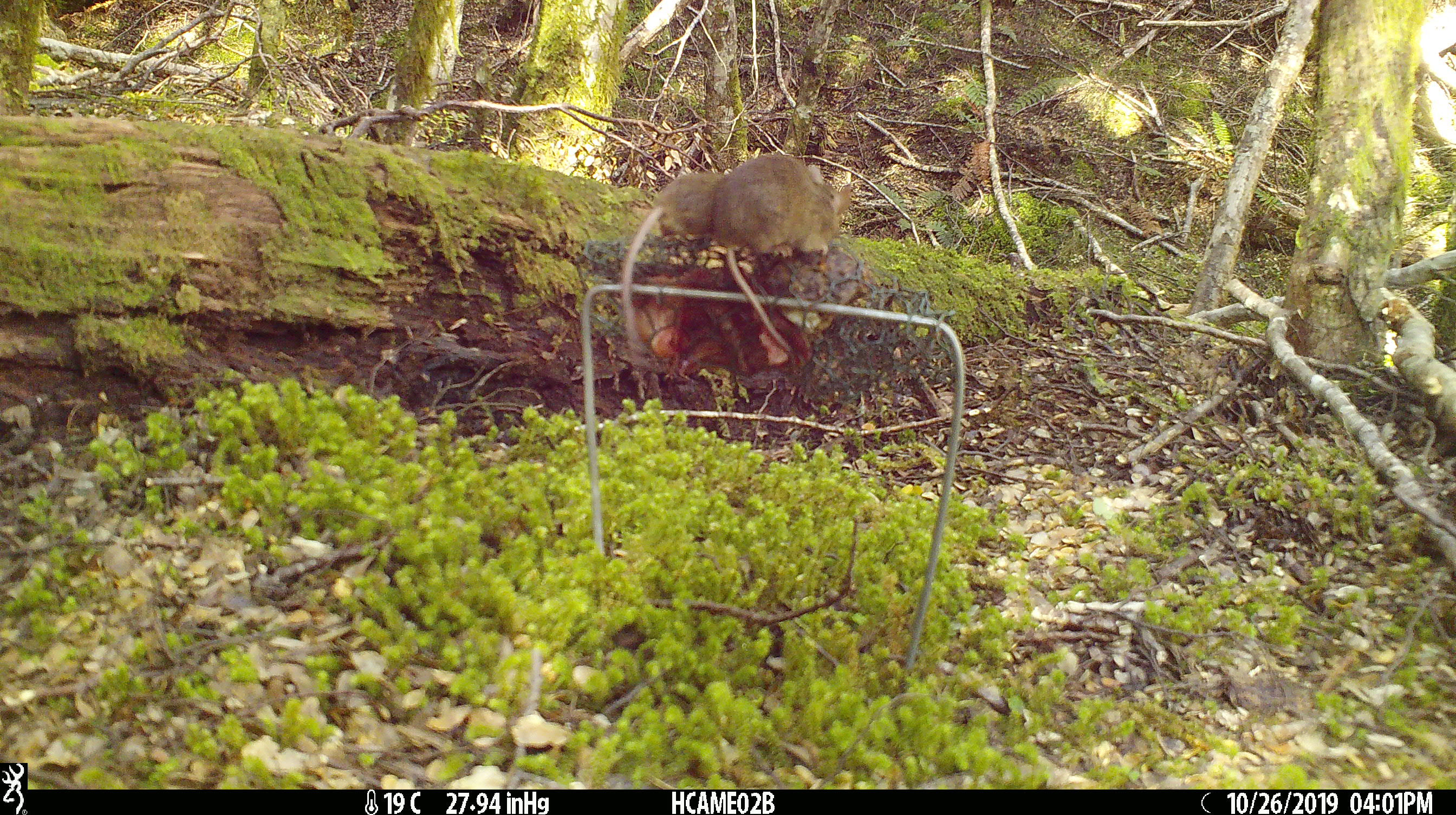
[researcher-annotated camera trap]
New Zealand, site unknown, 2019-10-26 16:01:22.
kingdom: Animalia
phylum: Chordata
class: Mammalia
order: Rodentia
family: Muridae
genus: Mus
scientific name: Mus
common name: mouse